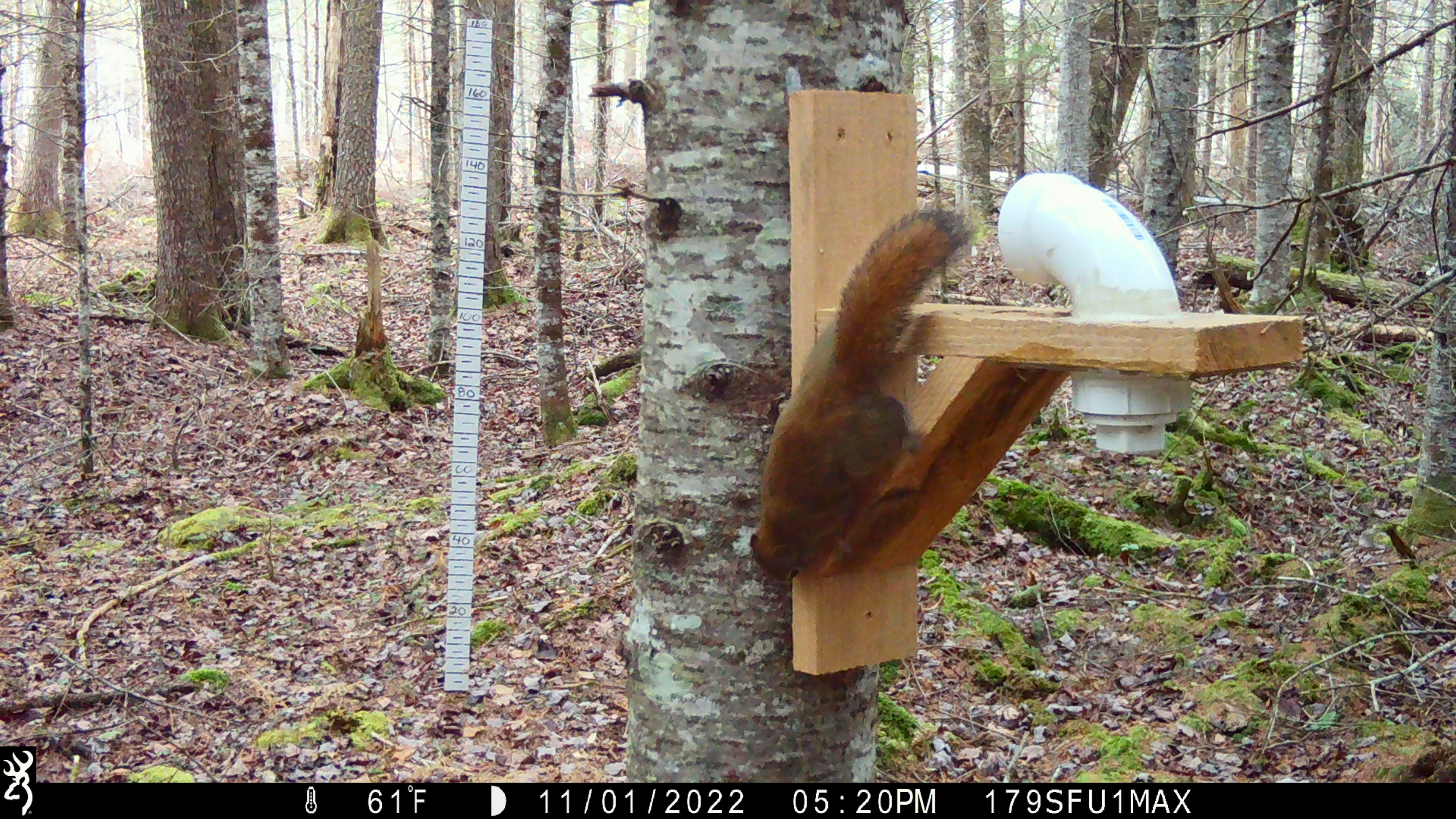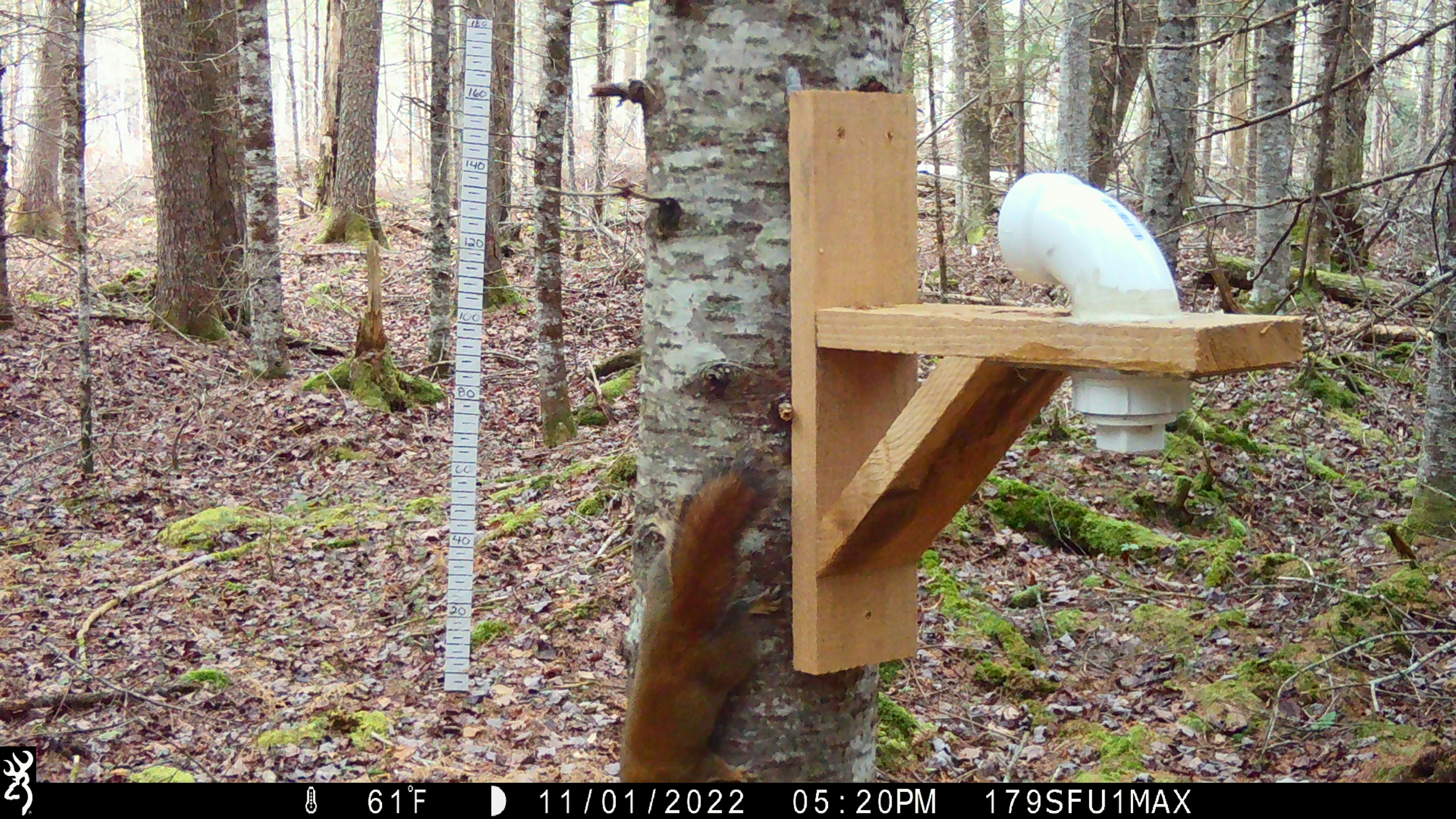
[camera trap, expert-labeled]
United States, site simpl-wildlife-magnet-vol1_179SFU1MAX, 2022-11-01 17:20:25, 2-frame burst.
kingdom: Animalia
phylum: Chordata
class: Mammalia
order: Rodentia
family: Sciuridae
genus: Tamiasciurus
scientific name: Tamiasciurus hudsonicus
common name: red squirrel